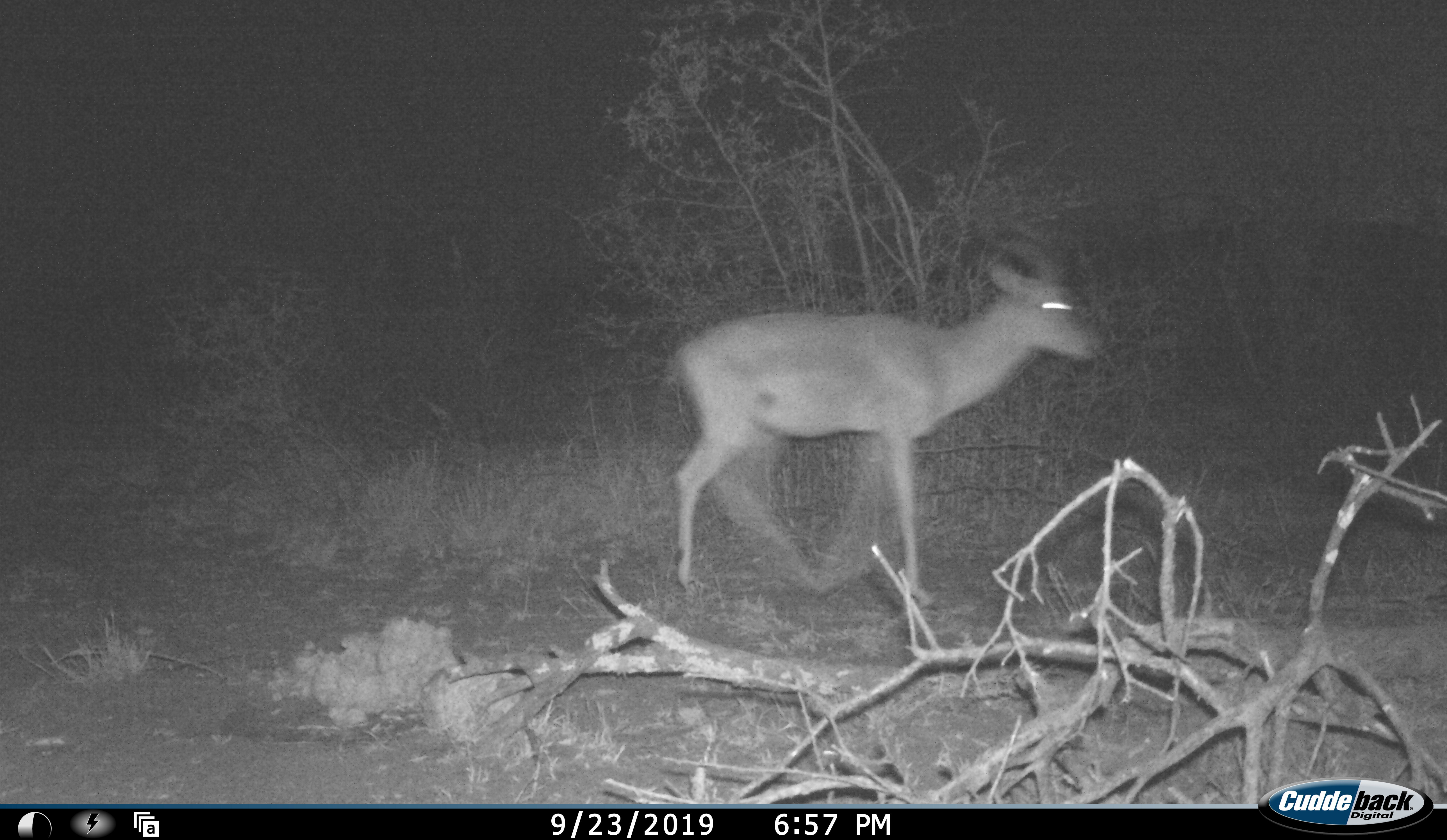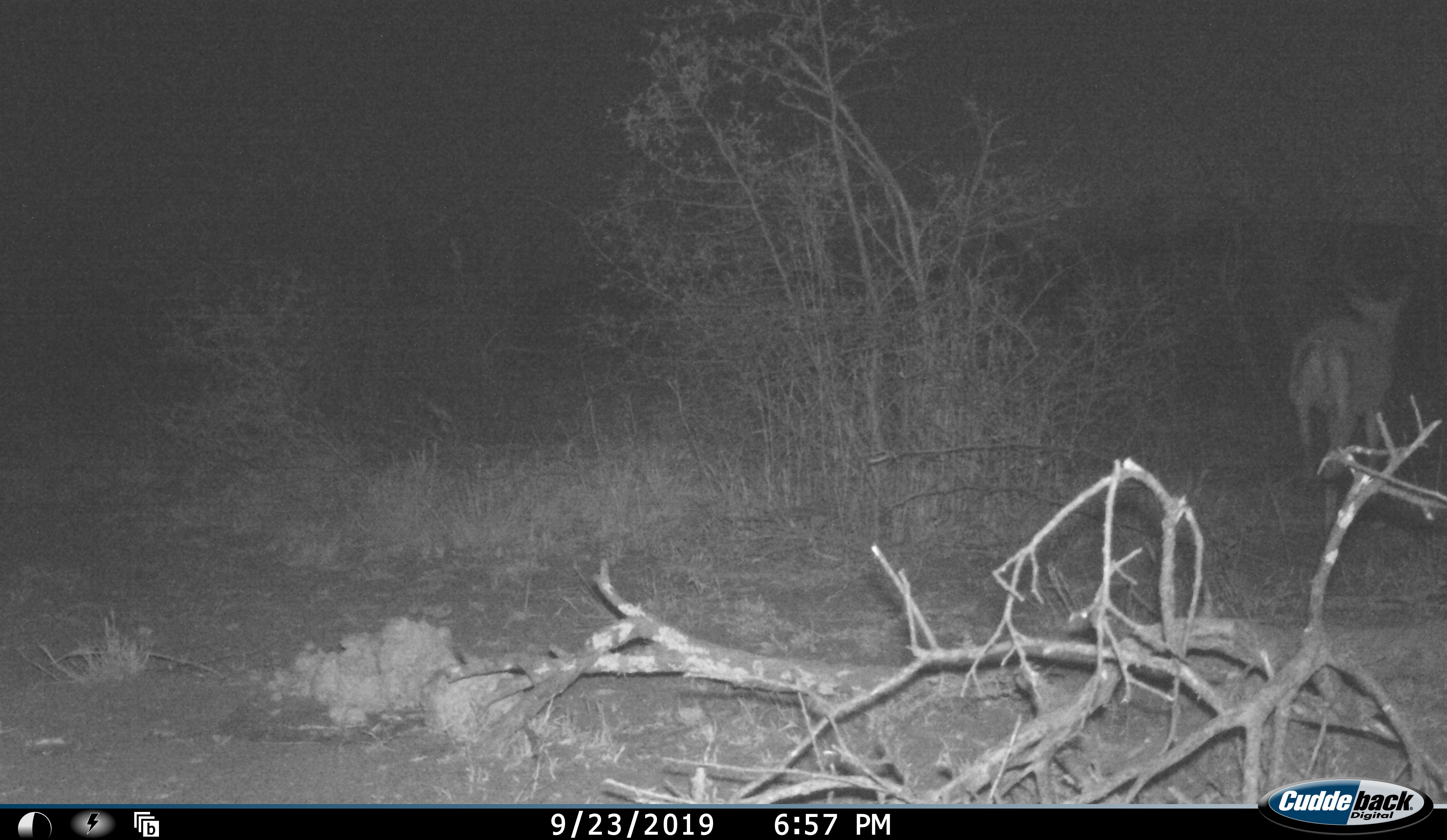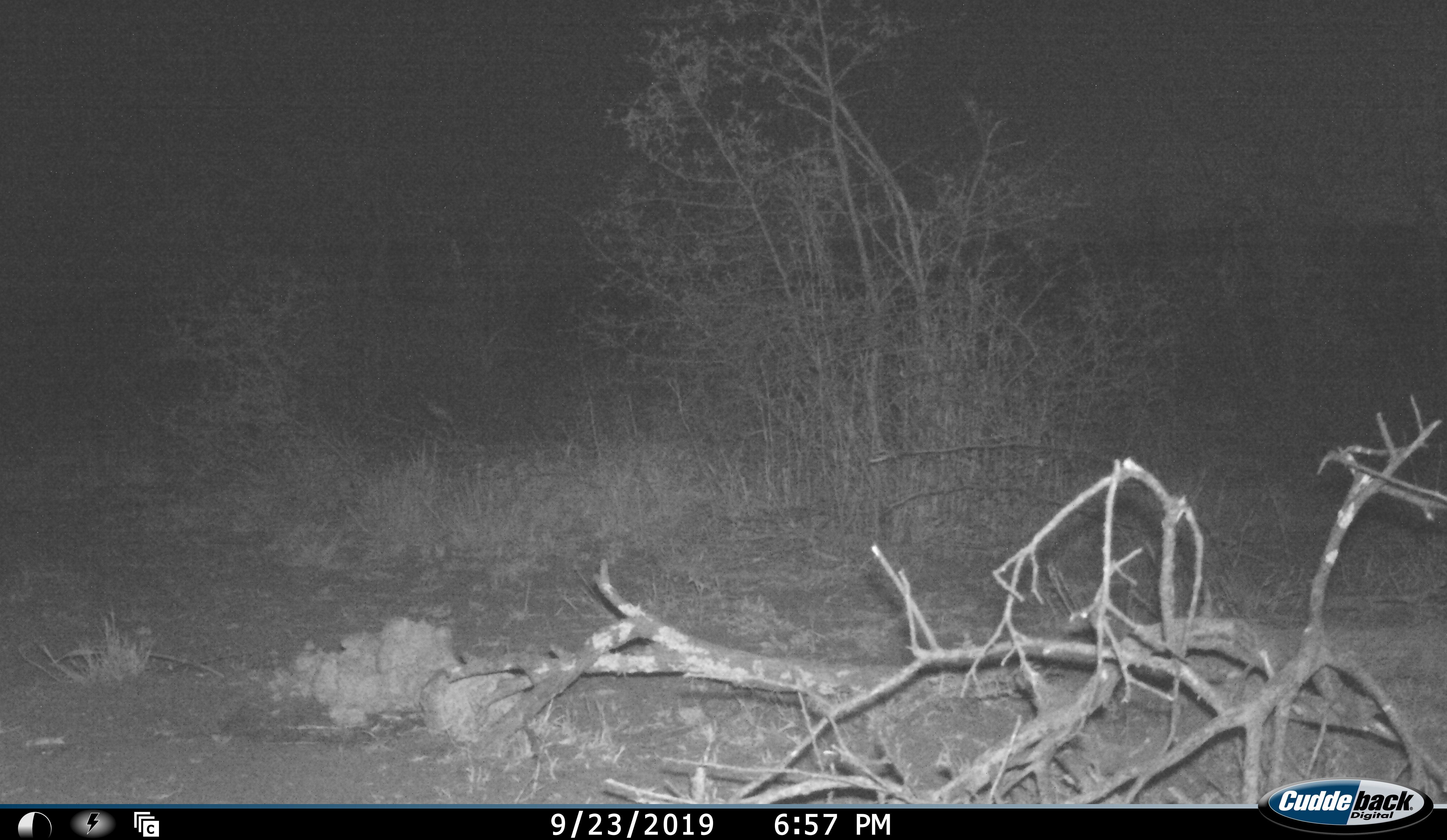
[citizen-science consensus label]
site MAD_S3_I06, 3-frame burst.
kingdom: Animalia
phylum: Chordata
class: Mammalia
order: Artiodactyla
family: Bovidae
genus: Aepyceros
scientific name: Aepyceros melampus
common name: impala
Impala (Aepyceros melampus), count 1. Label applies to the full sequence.